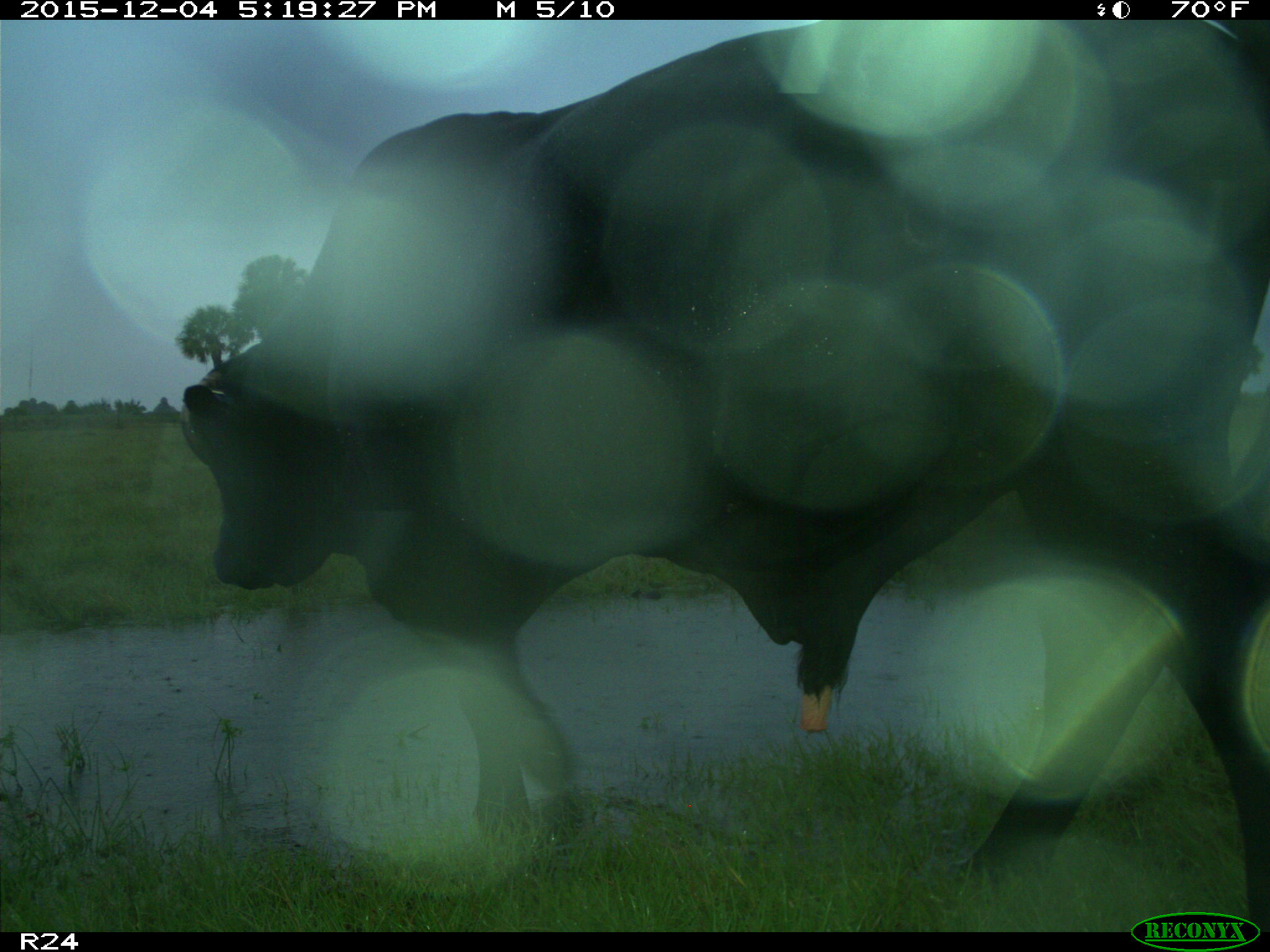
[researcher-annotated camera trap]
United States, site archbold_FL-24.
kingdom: Animalia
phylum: Chordata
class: Mammalia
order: Artiodactyla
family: Bovidae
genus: Bos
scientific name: Bos taurus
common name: domestic cow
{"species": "Bos taurus (domestic cow)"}